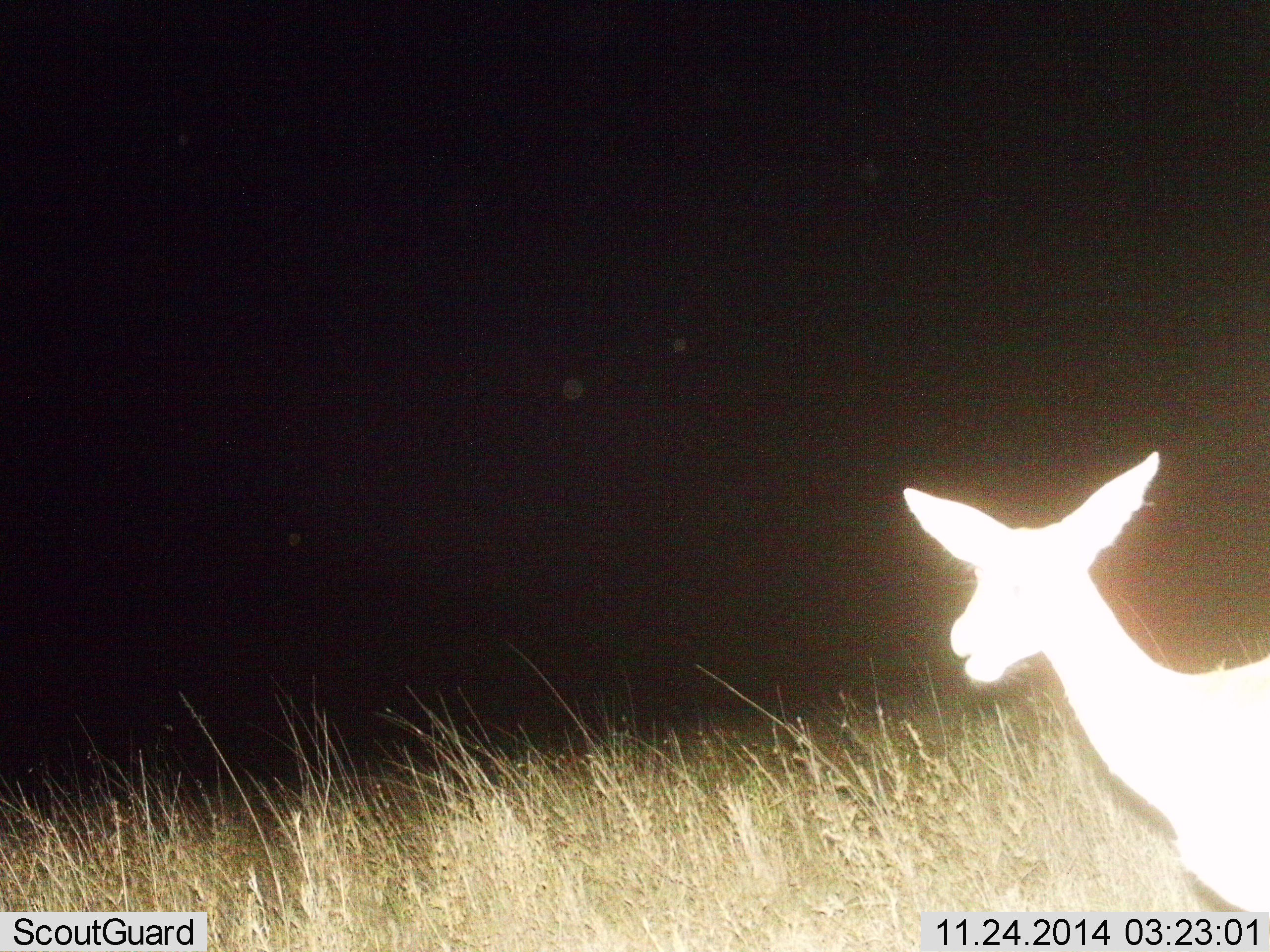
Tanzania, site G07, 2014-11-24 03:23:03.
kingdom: Animalia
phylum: Chordata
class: Mammalia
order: Artiodactyla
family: Bovidae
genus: Redunca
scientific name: Redunca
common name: reedbuck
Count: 1.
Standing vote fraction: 100%.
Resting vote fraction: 0%.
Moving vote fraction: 0%.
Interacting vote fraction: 0%.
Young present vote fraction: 0%.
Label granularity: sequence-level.